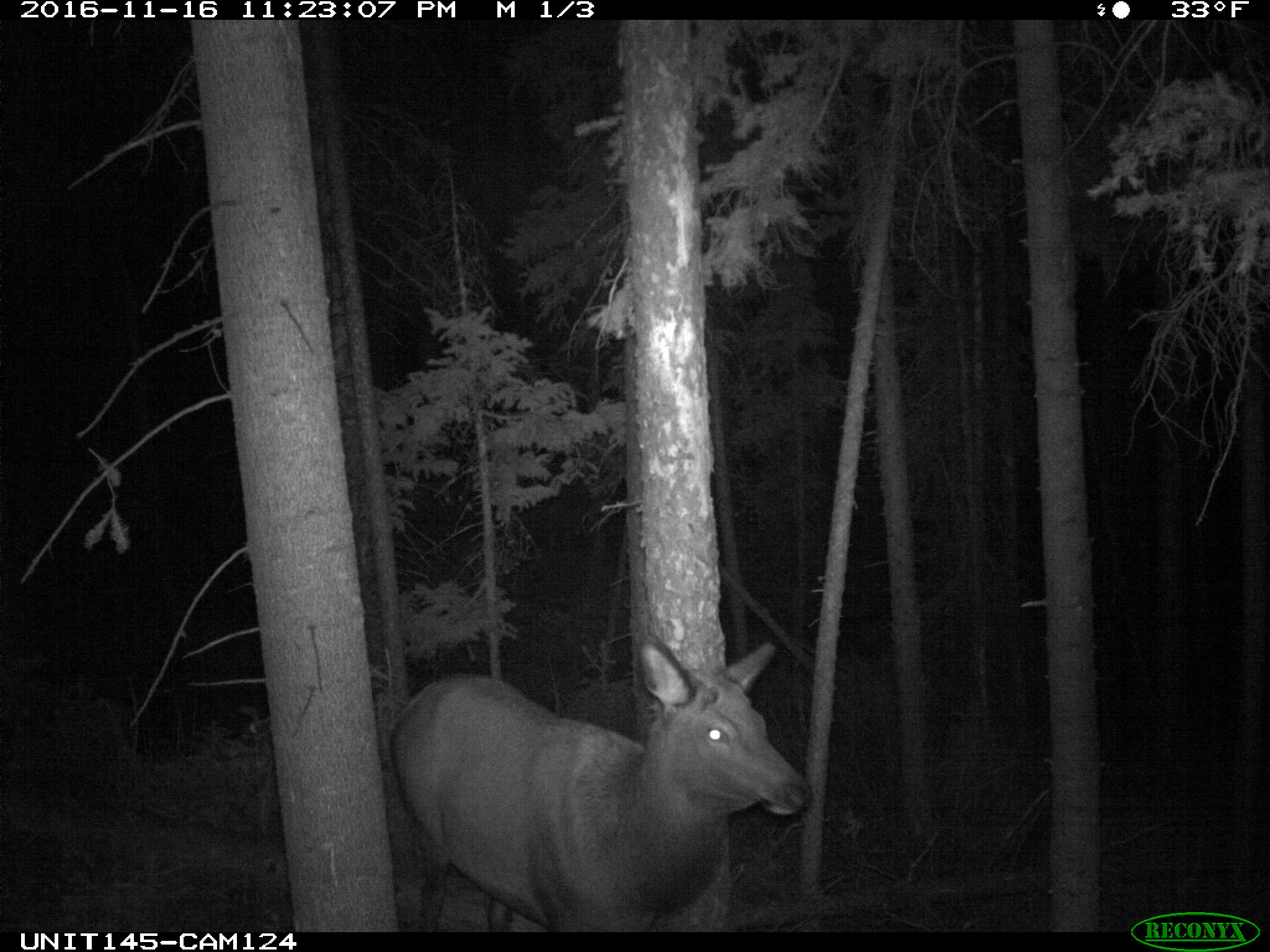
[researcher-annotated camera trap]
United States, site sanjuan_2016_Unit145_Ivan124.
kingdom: Animalia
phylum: Chordata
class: Mammalia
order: Artiodactyla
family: Cervidae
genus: Cervus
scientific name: Cervus elaphus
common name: red deer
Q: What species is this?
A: Cervus elaphus (red deer).